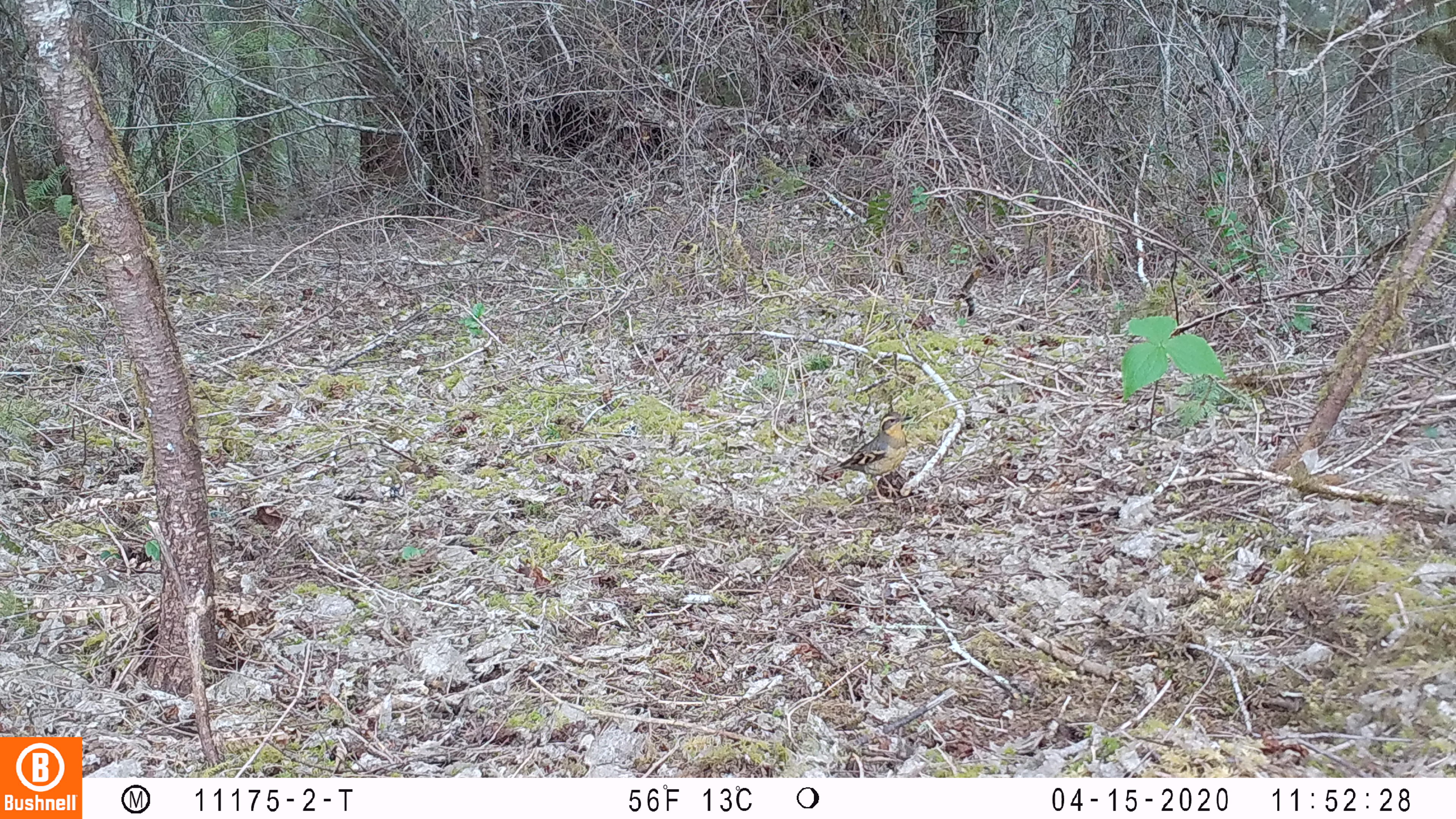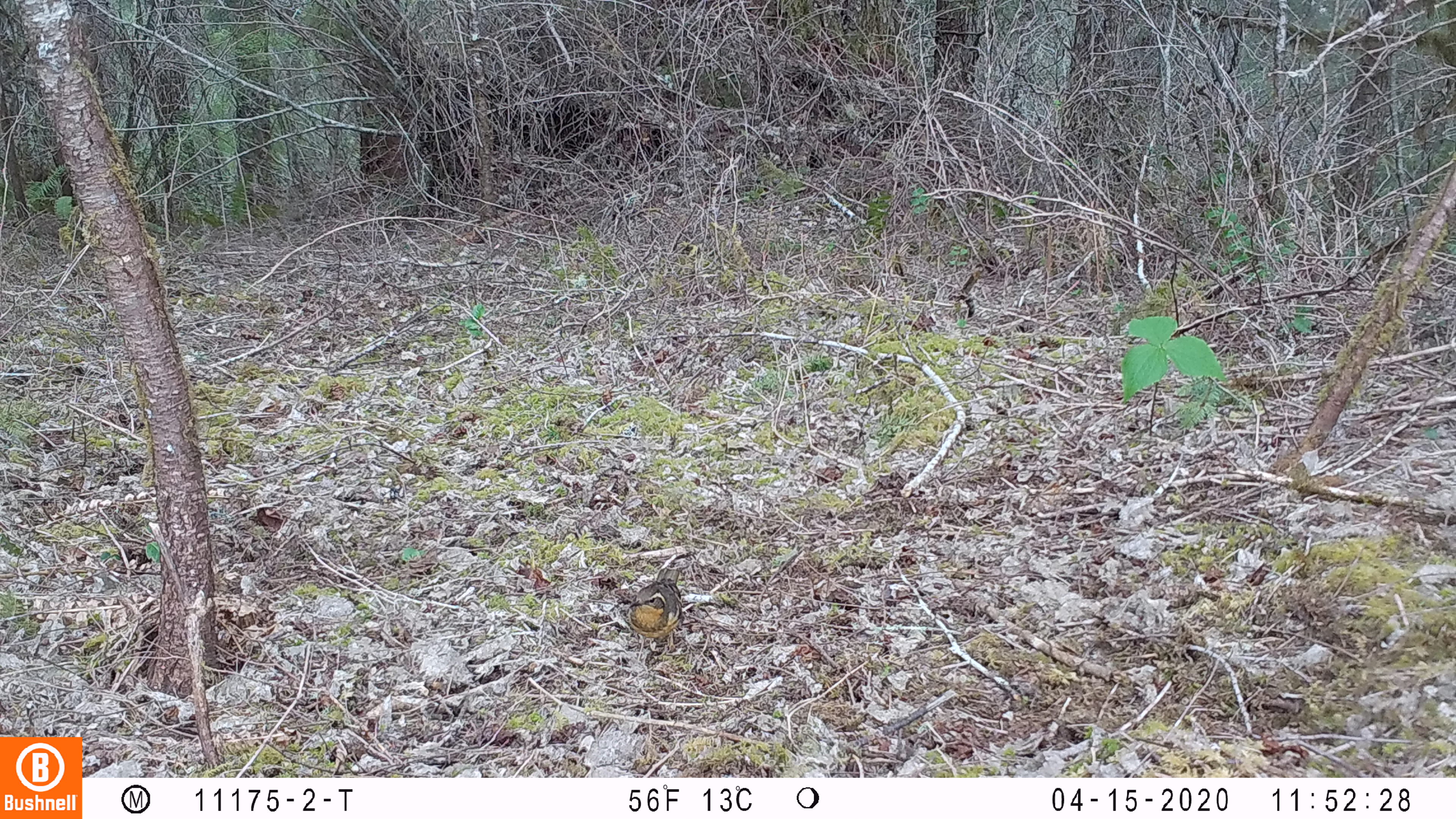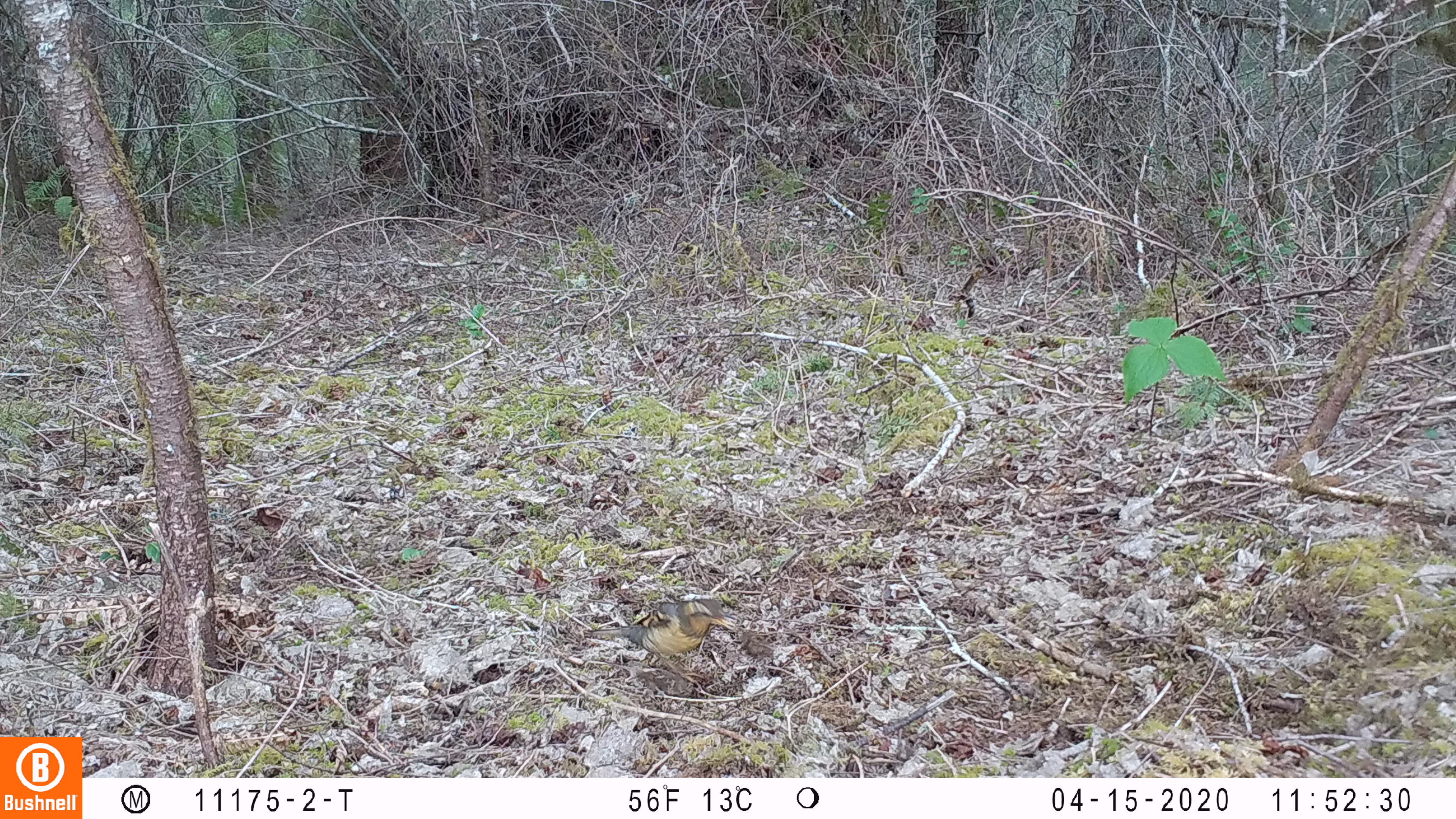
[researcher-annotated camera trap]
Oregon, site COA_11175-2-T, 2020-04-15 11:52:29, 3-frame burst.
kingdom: Animalia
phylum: Chordata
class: Aves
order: Passeriformes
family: Turdidae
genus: Ixoreus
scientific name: Ixoreus naevius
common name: varied thrush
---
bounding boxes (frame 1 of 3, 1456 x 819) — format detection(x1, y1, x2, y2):
varied thrush: detection(825, 410, 910, 504)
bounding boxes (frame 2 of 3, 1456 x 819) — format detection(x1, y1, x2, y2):
varied thrush: detection(625, 565, 681, 663)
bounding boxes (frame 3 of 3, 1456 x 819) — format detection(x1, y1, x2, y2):
varied thrush: detection(586, 598, 728, 679)